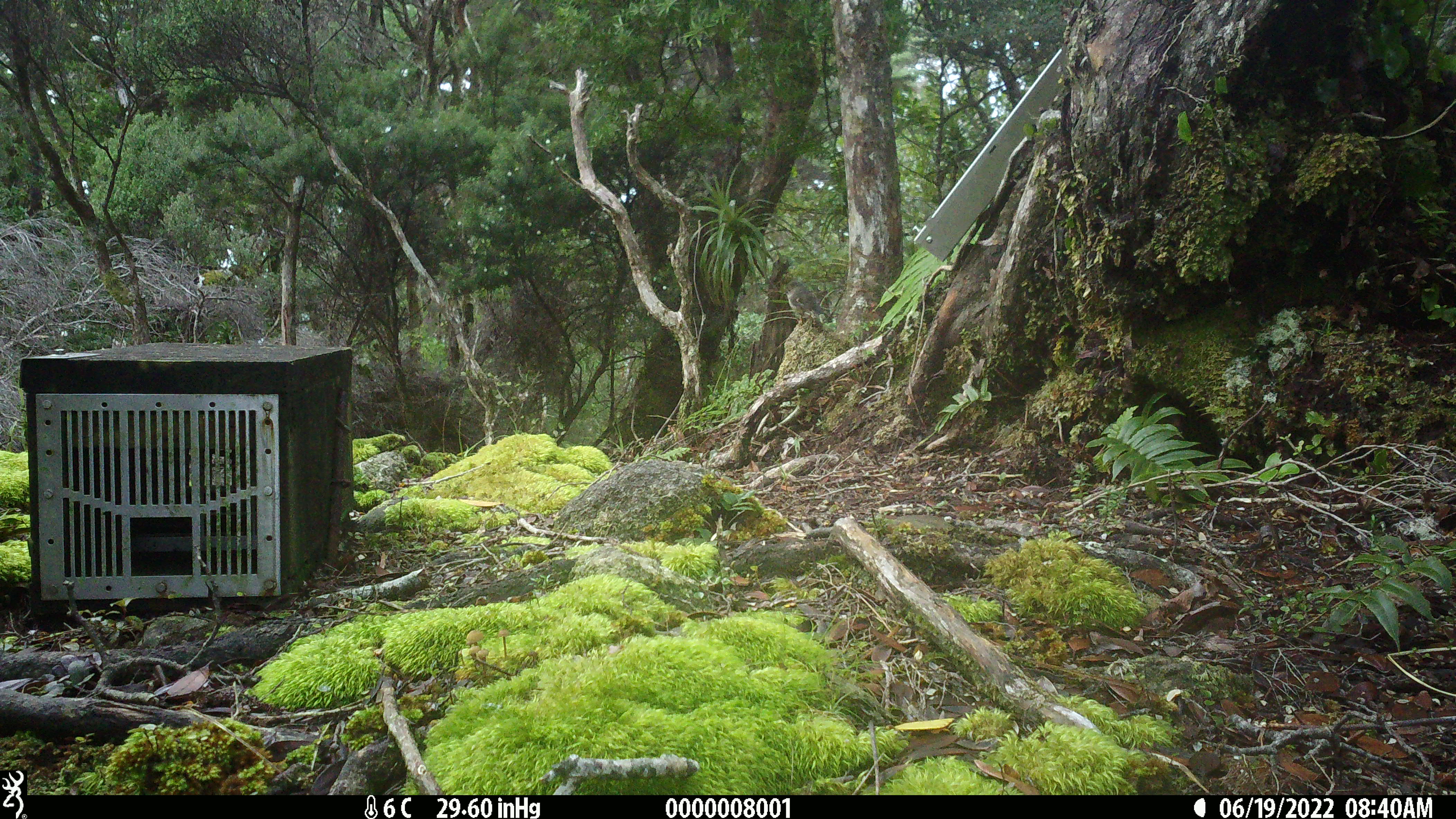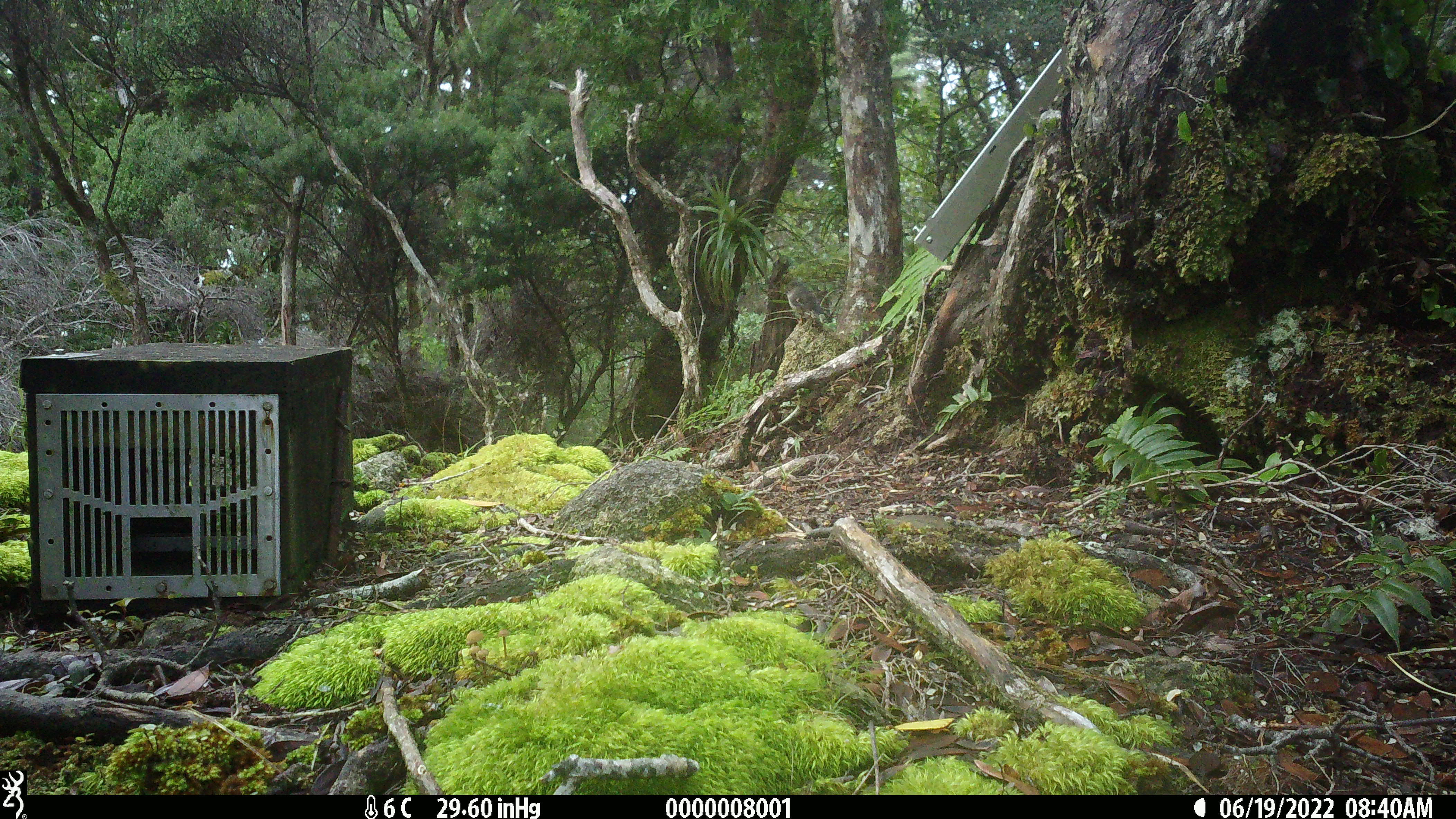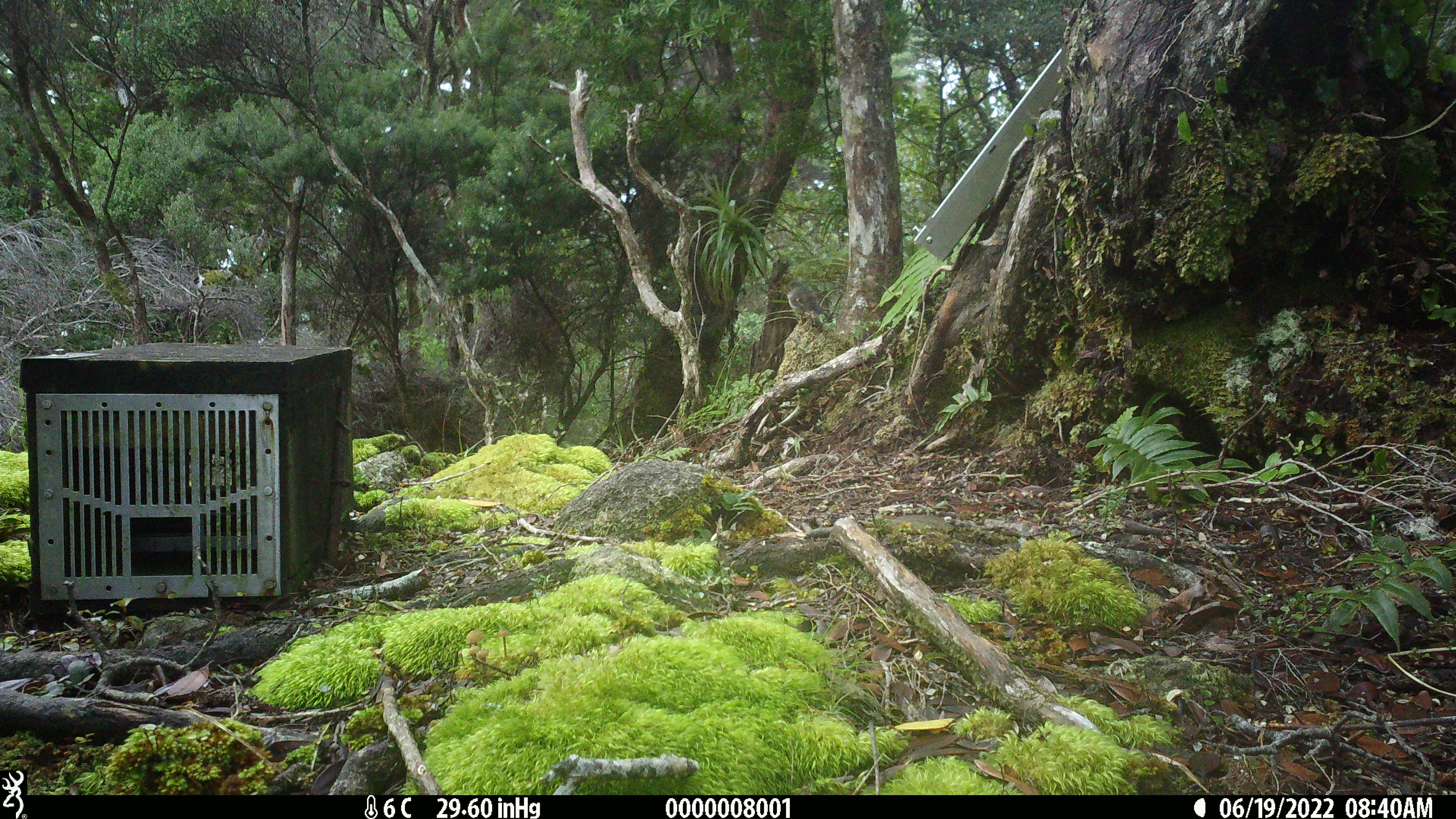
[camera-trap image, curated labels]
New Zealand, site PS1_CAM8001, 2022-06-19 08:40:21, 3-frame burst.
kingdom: Animalia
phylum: Chordata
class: Aves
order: Passeriformes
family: Petroicidae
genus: Petroica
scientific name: Petroica macrocephala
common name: tomtit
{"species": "tomtit (Petroica macrocephala)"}